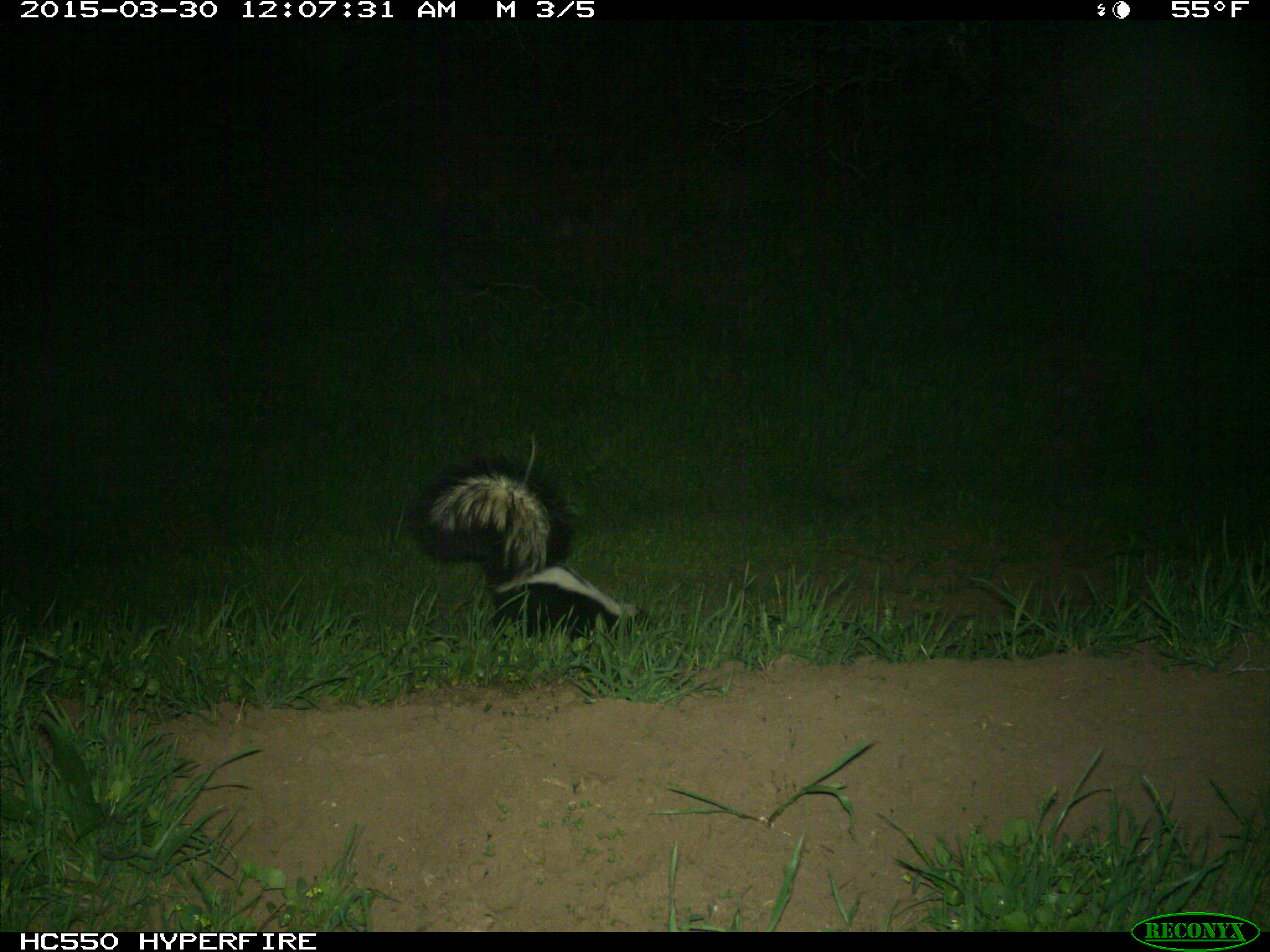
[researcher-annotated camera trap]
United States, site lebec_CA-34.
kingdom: Animalia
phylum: Chordata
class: Mammalia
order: Carnivora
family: Mephitidae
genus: Mephitis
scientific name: Mephitis mephitis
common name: striped skunk